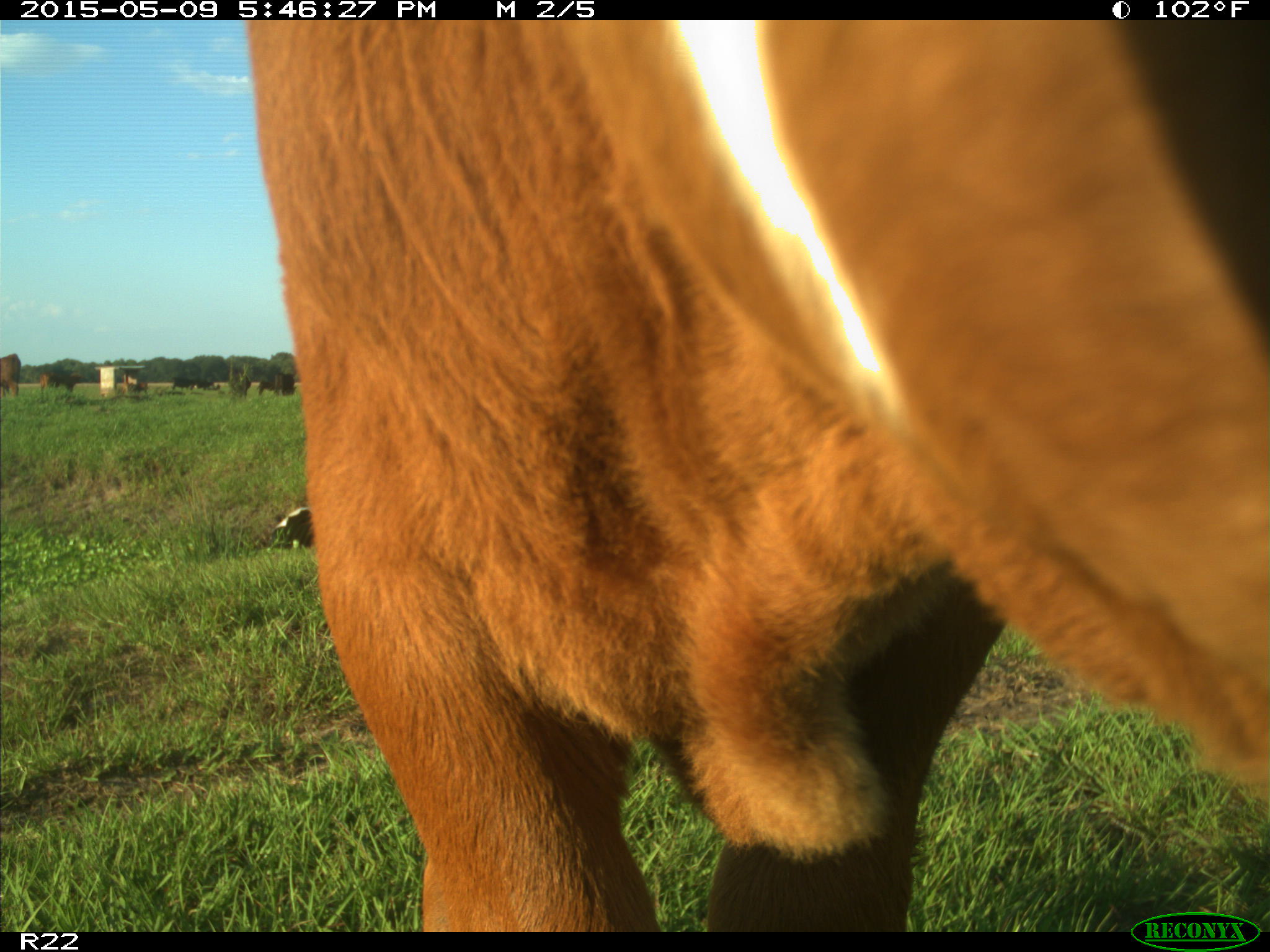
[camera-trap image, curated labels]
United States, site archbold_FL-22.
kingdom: Animalia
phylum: Chordata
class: Mammalia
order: Artiodactyla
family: Bovidae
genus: Bos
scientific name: Bos taurus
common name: domestic cow